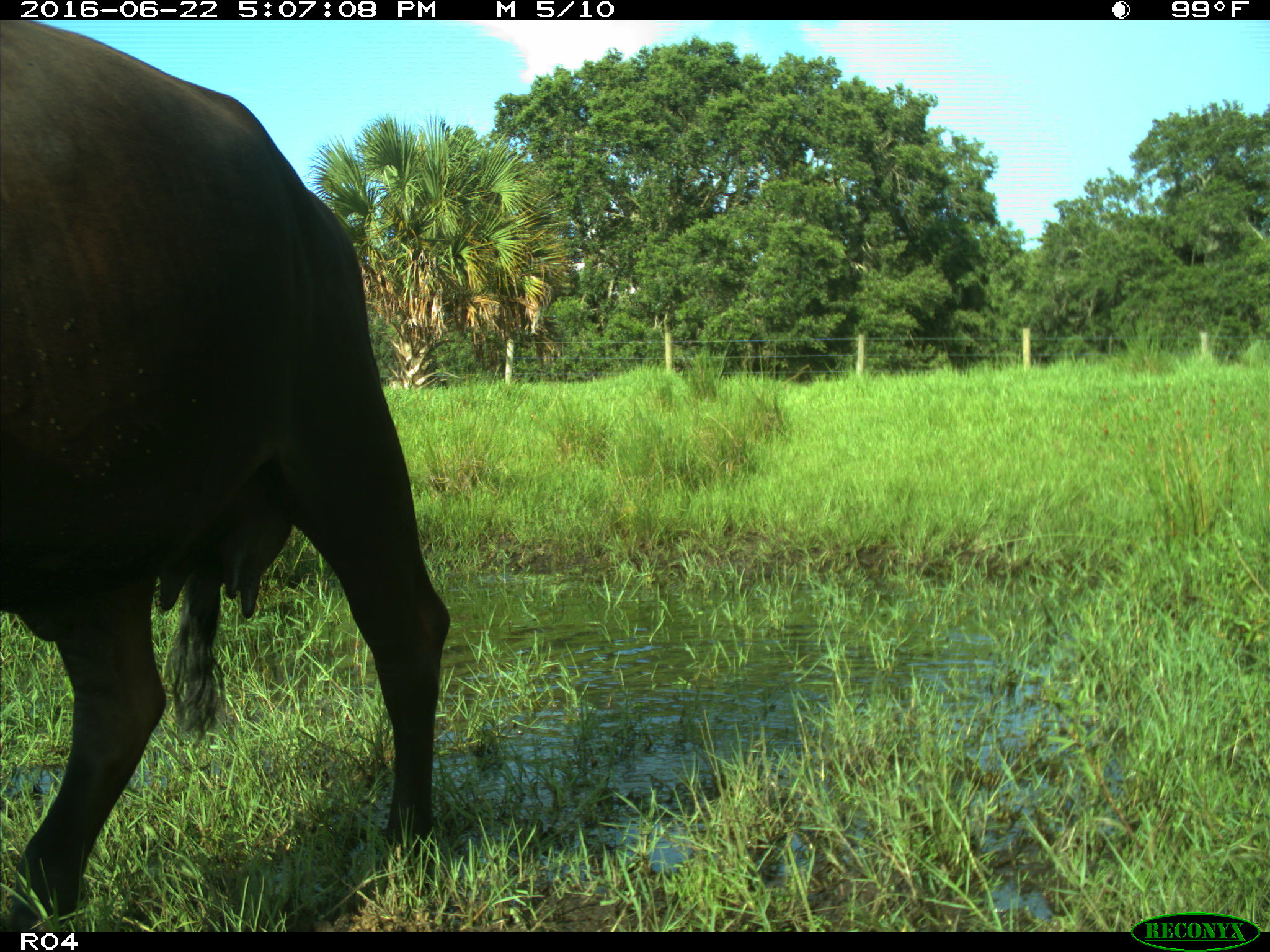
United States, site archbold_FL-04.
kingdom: Animalia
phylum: Chordata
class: Mammalia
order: Artiodactyla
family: Bovidae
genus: Bos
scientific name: Bos taurus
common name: domestic cow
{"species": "Bos taurus (domestic cow)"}